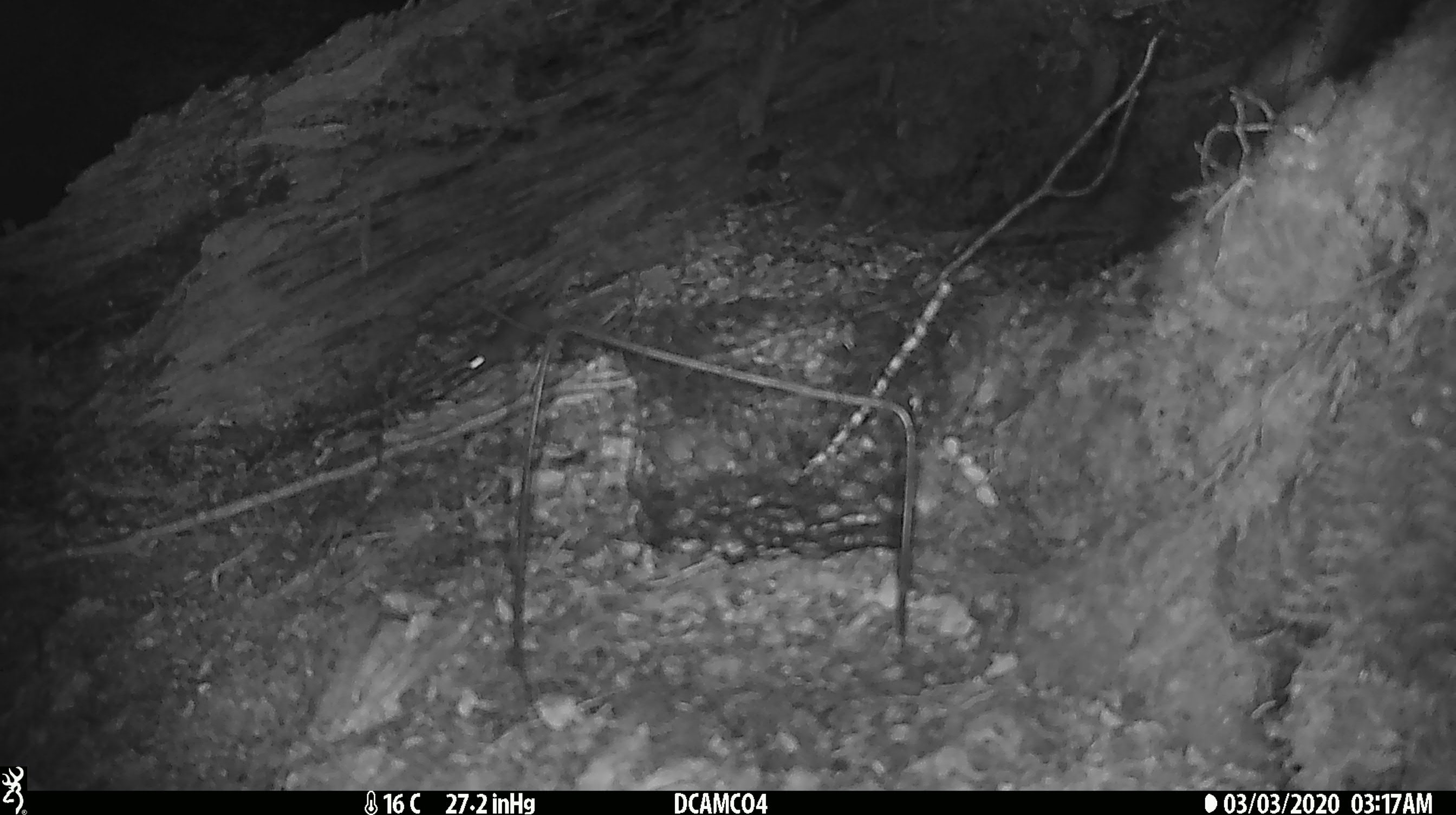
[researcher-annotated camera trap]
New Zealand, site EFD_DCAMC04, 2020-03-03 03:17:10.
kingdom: Animalia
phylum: Chordata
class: Mammalia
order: Rodentia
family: Muridae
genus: Mus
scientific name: Mus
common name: mouse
Mouse (Mus).